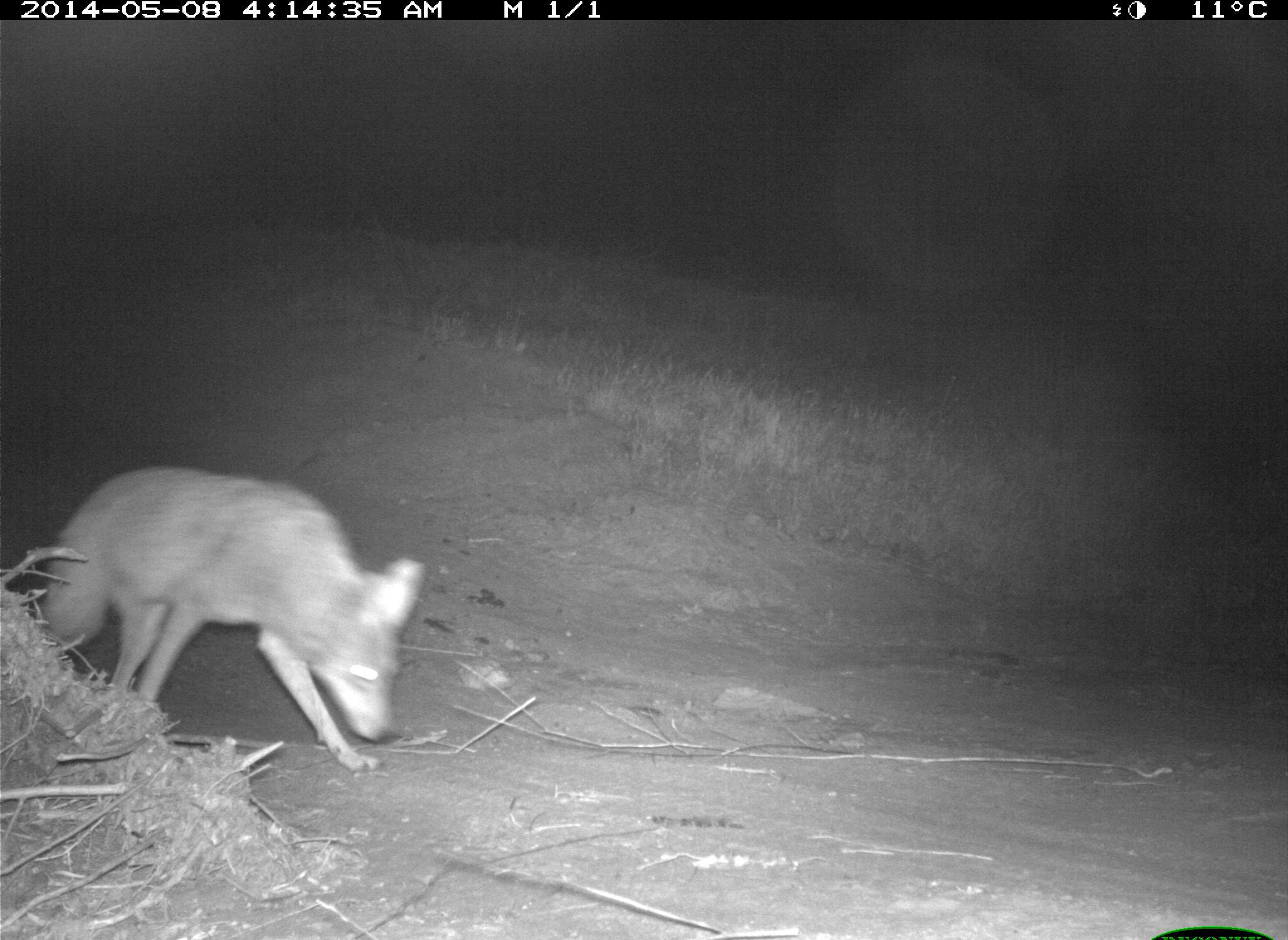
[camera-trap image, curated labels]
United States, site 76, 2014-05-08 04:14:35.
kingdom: Animalia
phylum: Chordata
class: Mammalia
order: Carnivora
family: Canidae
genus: Canis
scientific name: Canis latrans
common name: coyote